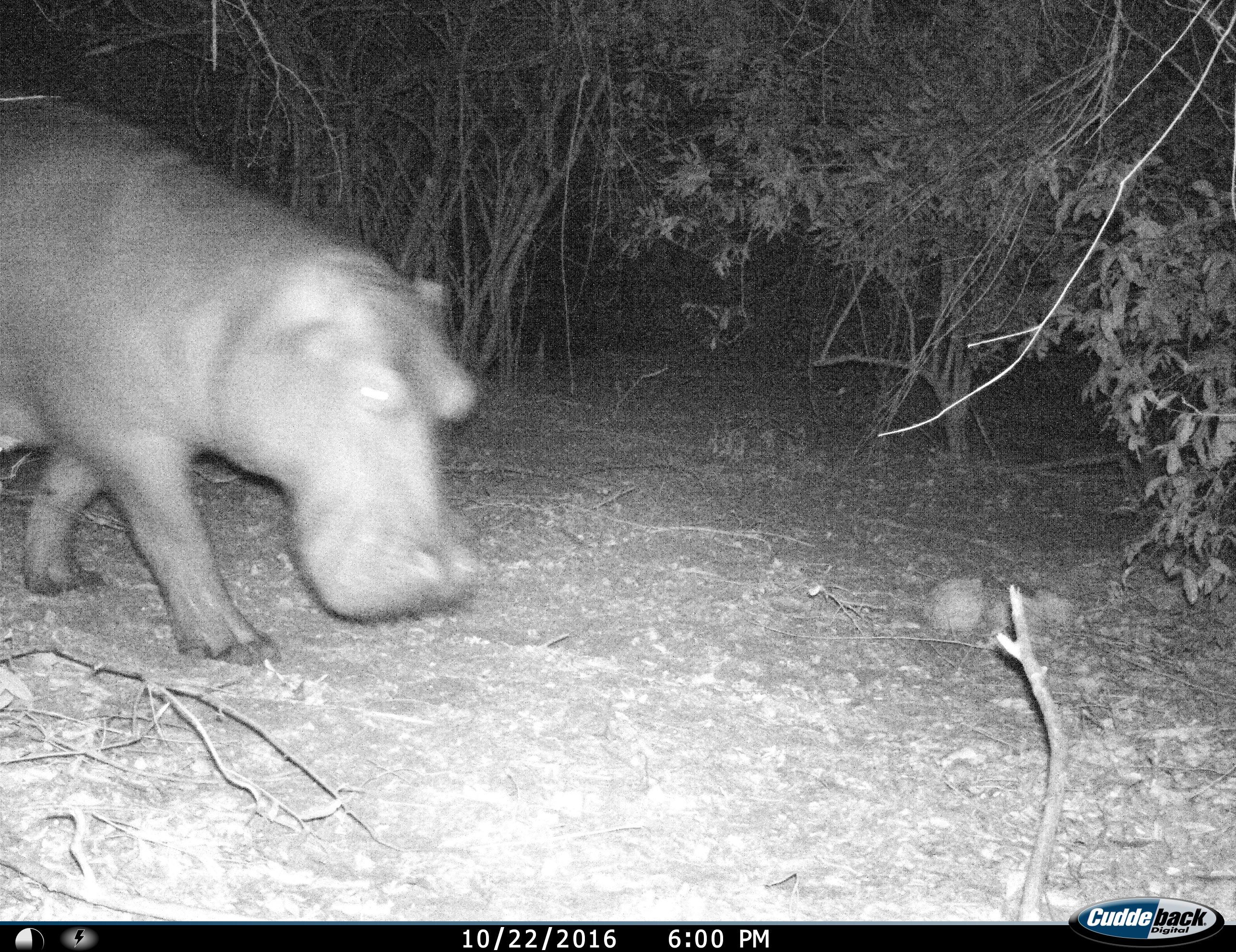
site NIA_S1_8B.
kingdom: Animalia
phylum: Chordata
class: Mammalia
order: Artiodactyla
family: Hippopotamidae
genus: Hippopotamus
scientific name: Hippopotamus amphibius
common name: hippopotamus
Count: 1.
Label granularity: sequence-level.